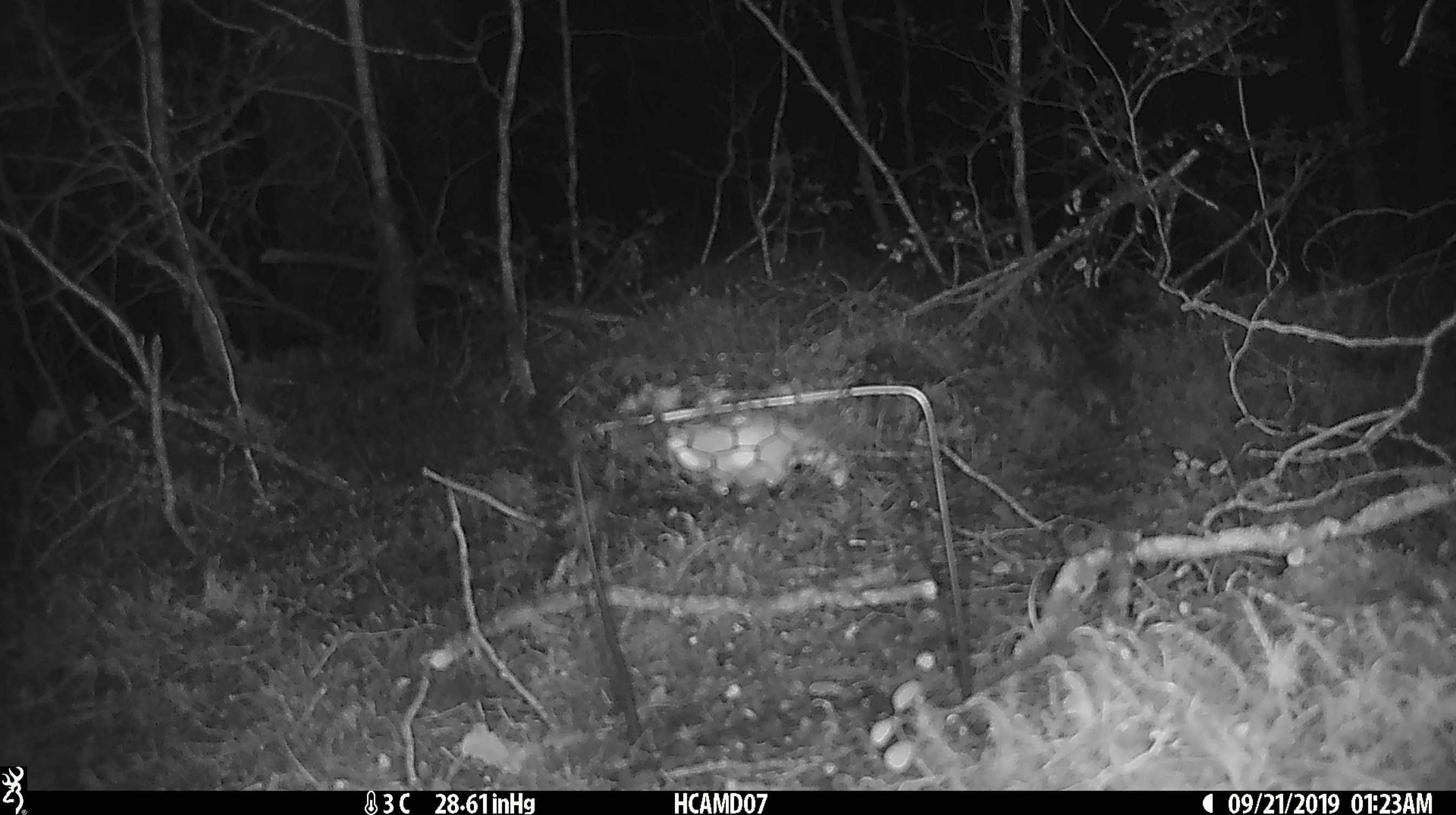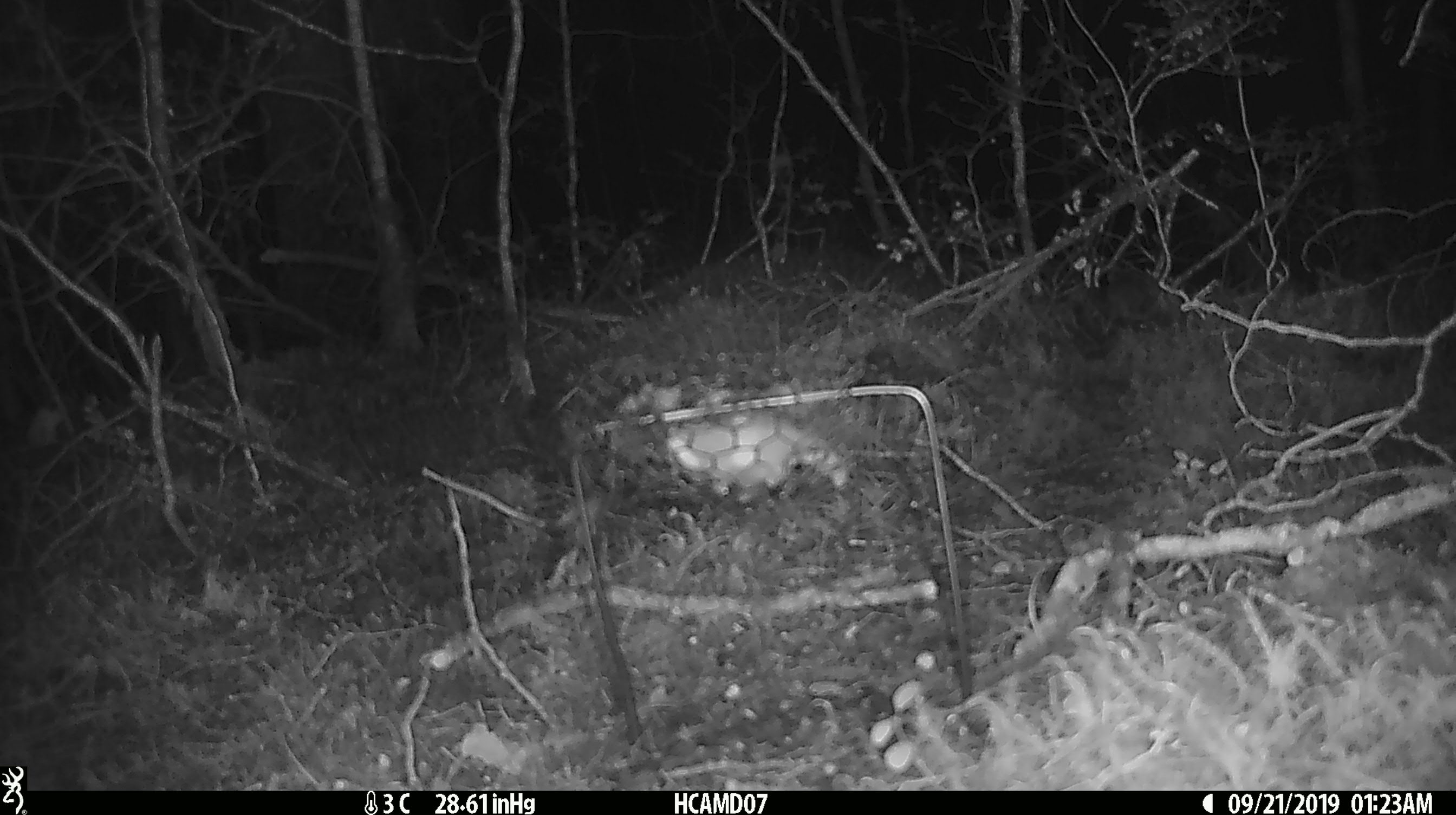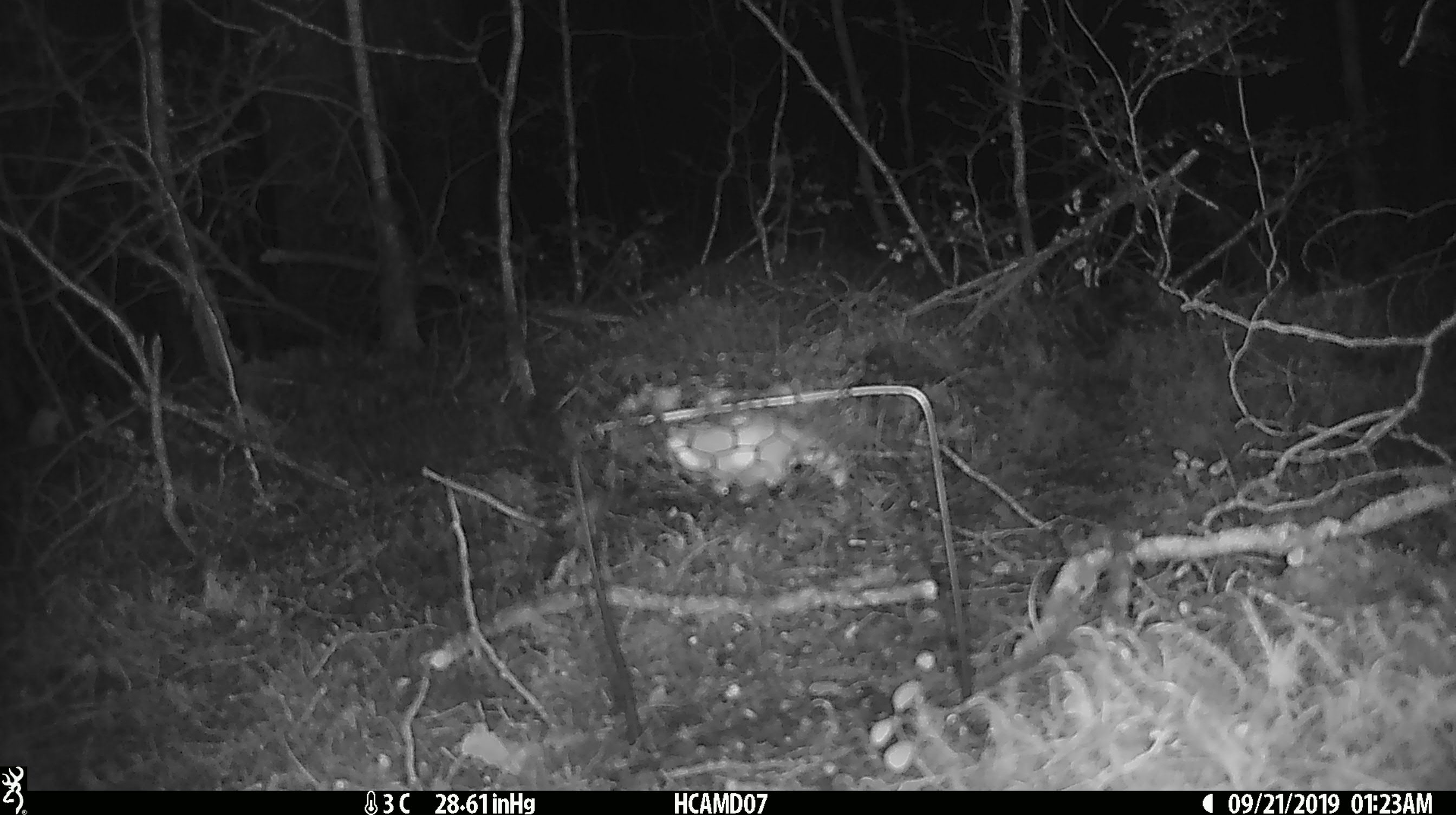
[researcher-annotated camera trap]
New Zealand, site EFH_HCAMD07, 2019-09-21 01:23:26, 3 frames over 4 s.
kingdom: Animalia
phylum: Chordata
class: Mammalia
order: Rodentia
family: Muridae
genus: Mus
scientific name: Mus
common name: mouse